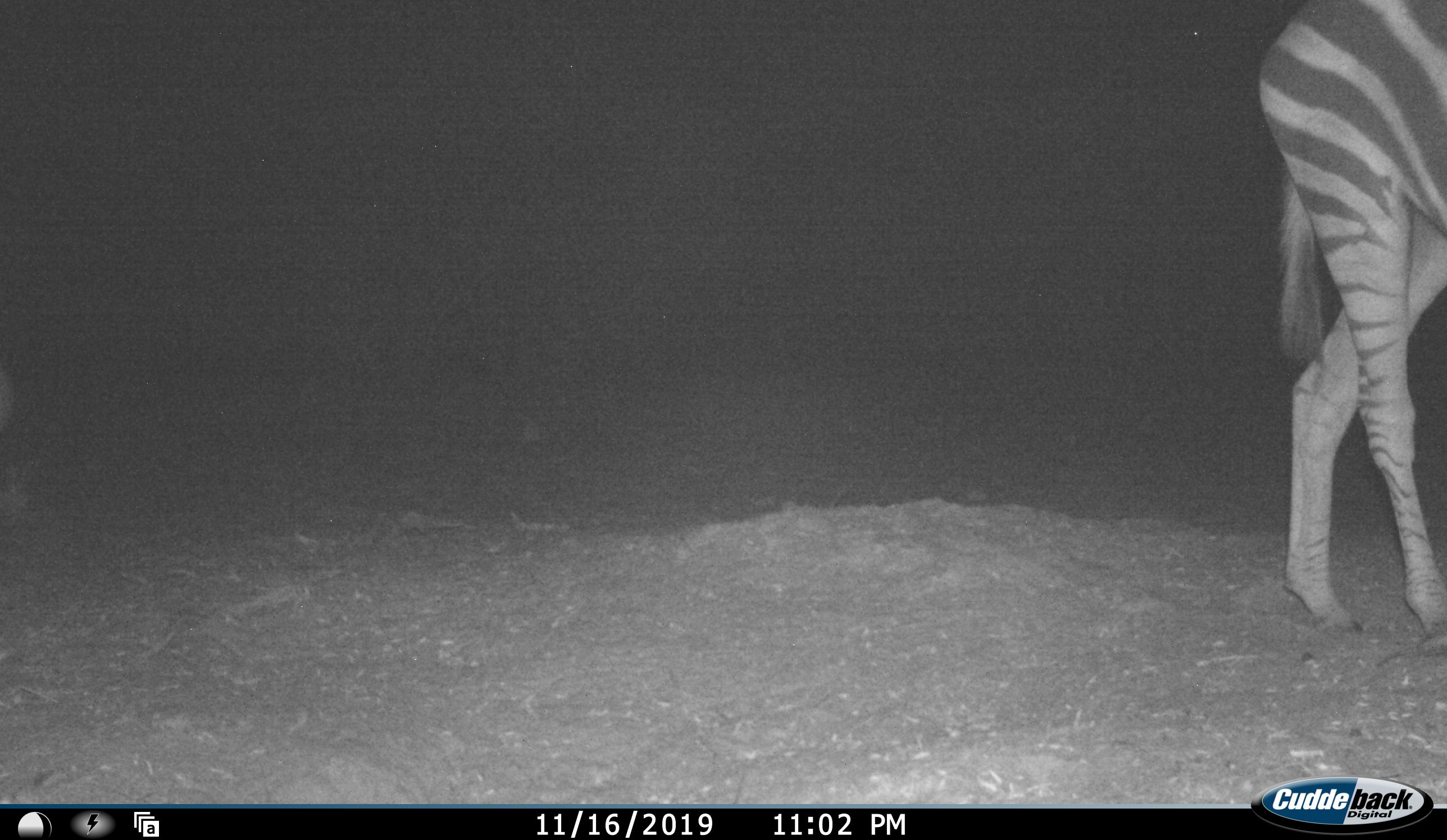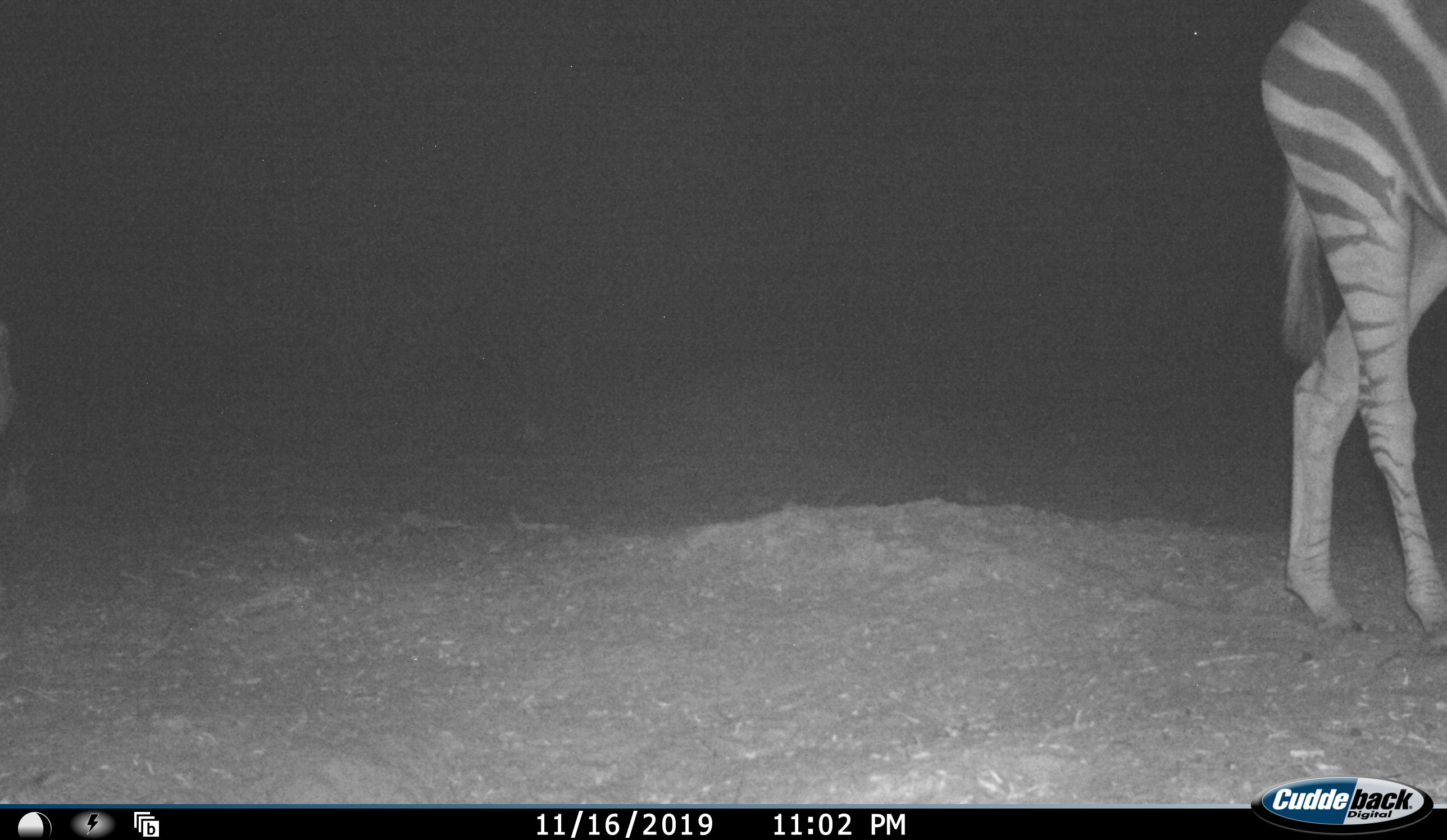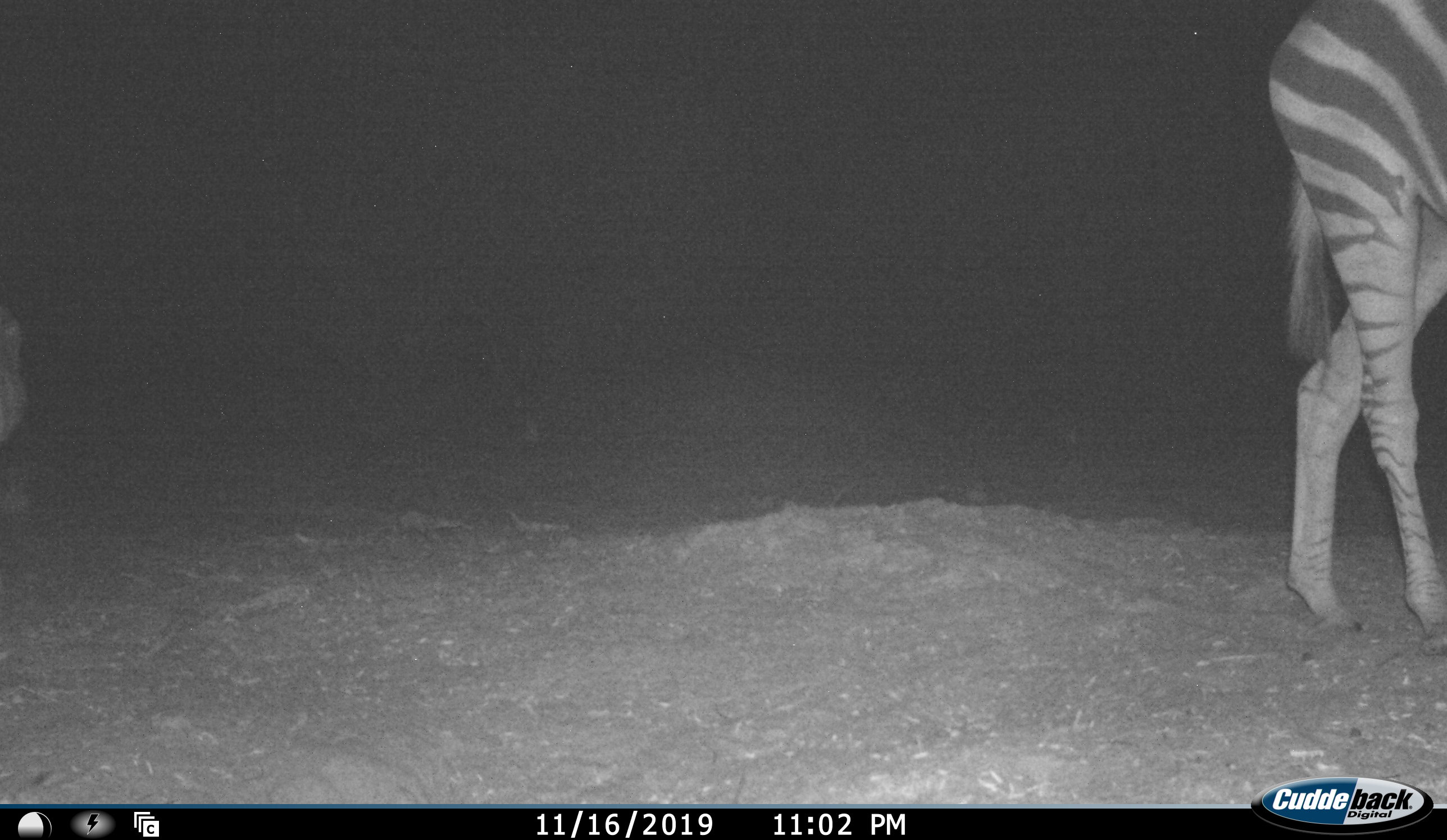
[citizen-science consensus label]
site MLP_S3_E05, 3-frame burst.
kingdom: Animalia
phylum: Chordata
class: Mammalia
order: Perissodactyla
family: Equidae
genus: Equus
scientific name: Equus quagga burchellii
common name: burchell's zebra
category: zebraburchells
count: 1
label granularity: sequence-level